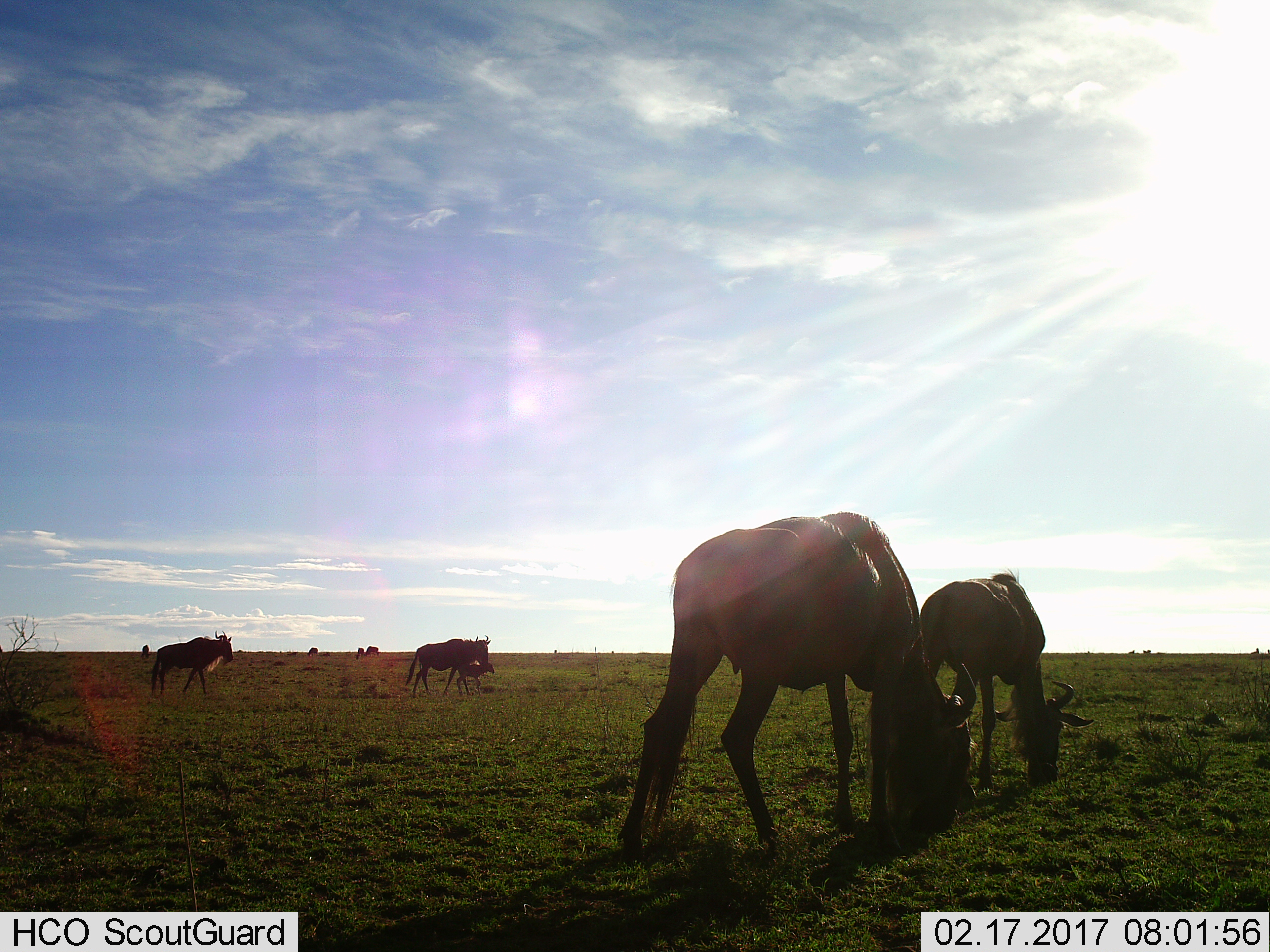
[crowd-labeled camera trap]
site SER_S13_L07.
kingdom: Animalia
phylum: Chordata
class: Mammalia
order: Artiodactyla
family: Bovidae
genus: Connochaetes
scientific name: Connochaetes taurinus taurinus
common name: blue wildebeest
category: wildebeestblue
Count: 9.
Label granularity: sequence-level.